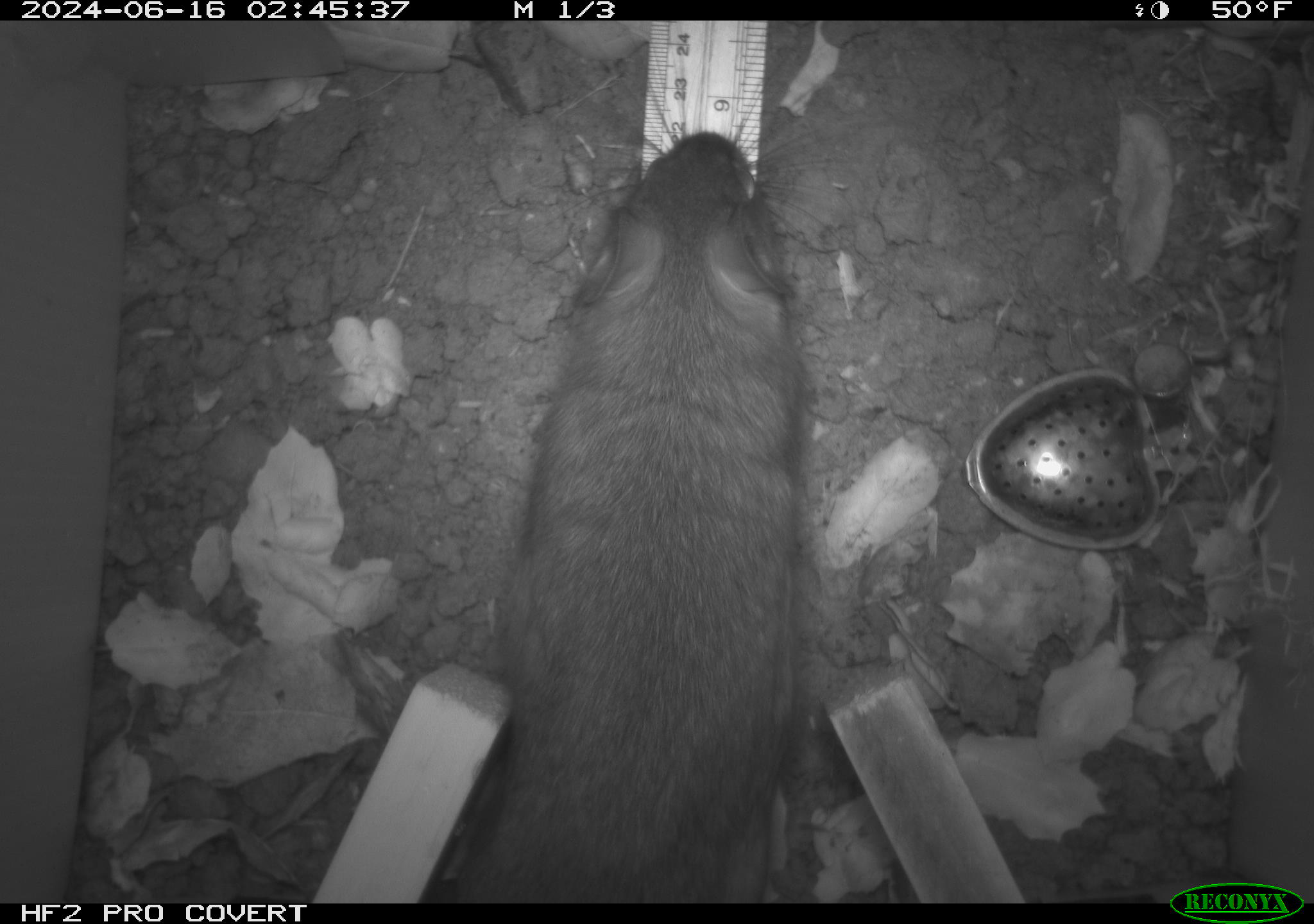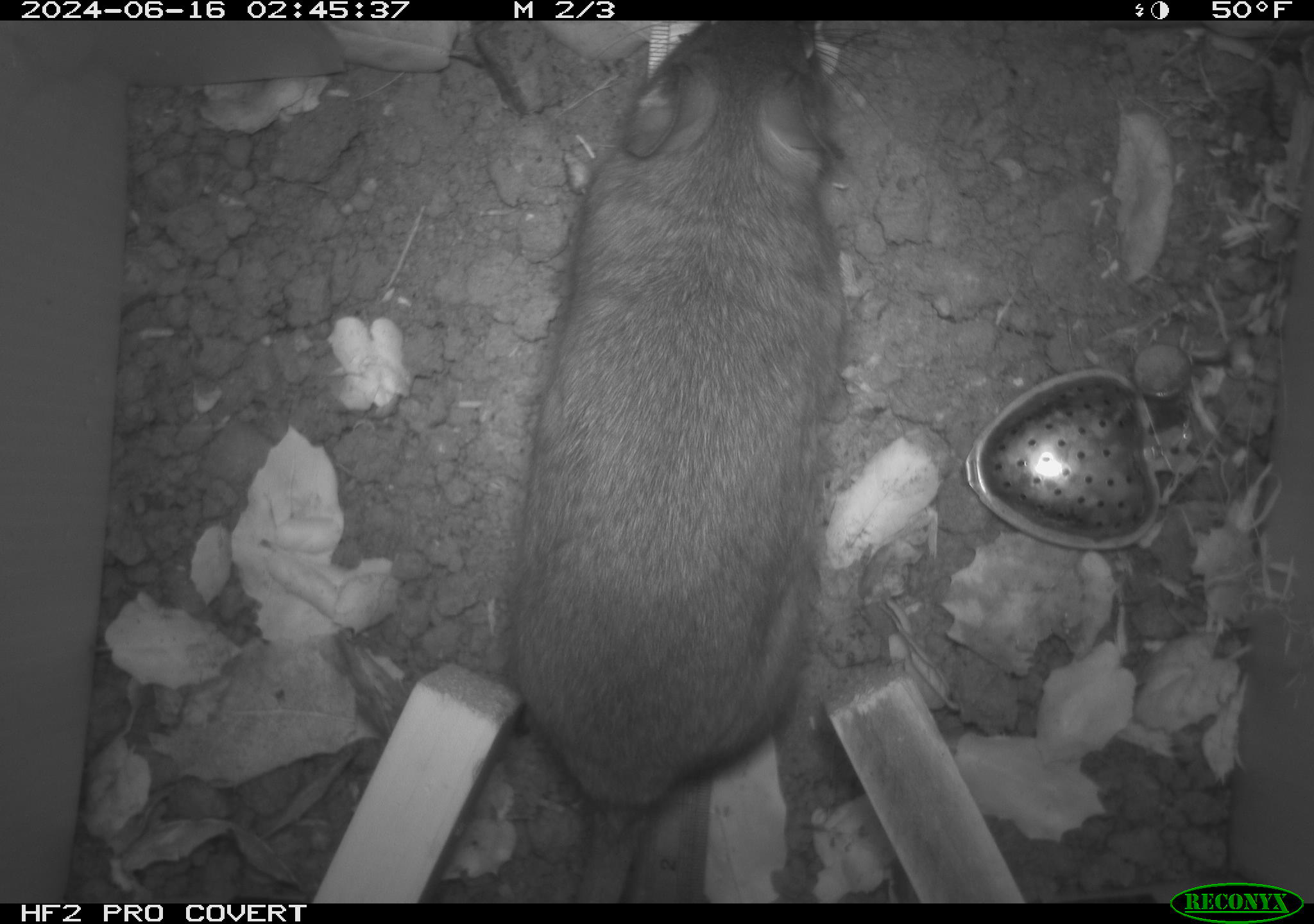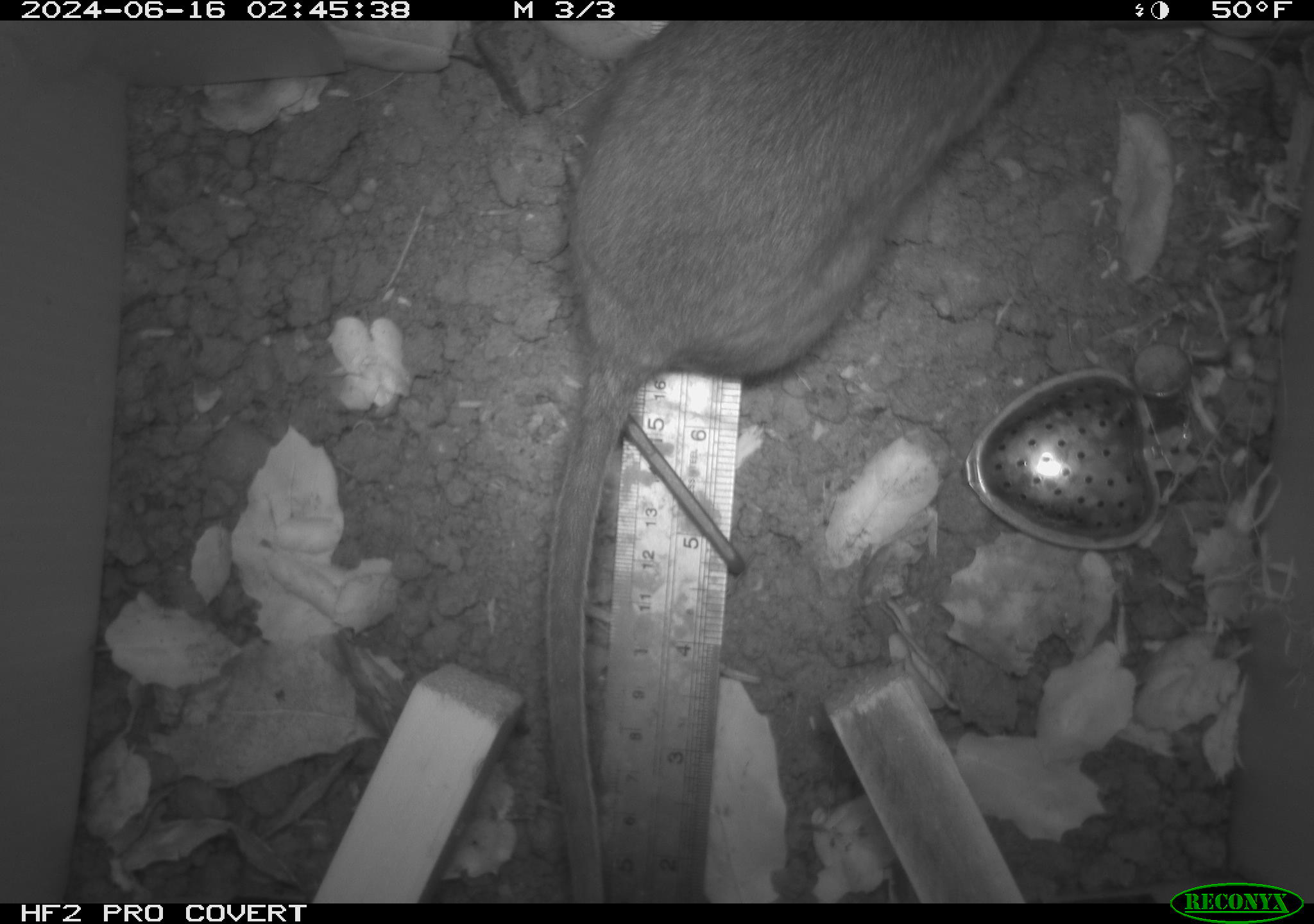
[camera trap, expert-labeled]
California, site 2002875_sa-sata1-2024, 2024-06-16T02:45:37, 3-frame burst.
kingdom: Animalia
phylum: Chordata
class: Mammalia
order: Rodentia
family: Cricetidae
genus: Neotoma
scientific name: Neotoma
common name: pack rat or woodrat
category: neotoma species